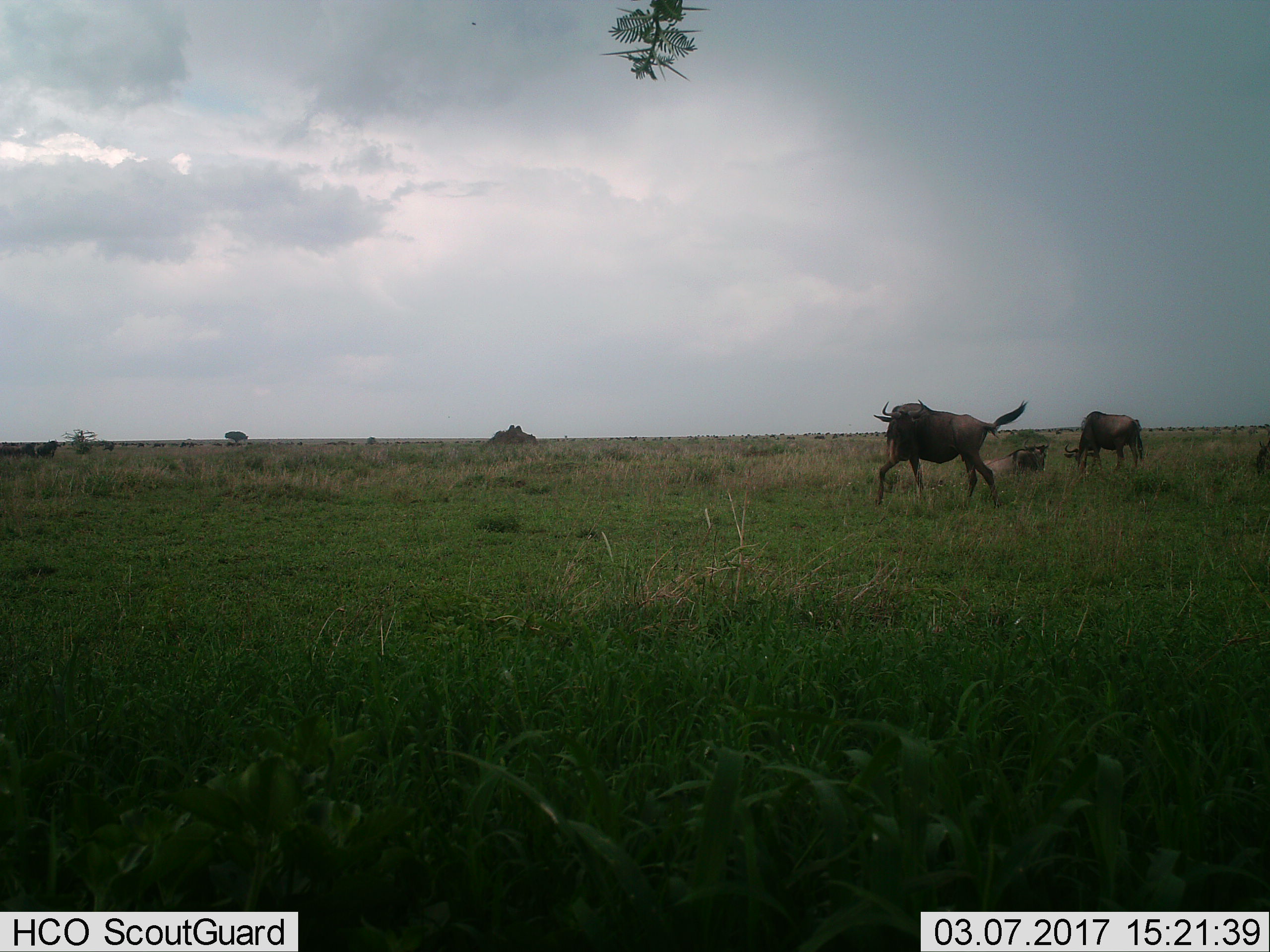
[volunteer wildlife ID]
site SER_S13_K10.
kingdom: Animalia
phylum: Chordata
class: Mammalia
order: Artiodactyla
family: Bovidae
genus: Connochaetes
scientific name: Connochaetes taurinus taurinus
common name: blue wildebeest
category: wildebeestblue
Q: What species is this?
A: Wildebeestblue (blue wildebeest) (Connochaetes taurinus taurinus).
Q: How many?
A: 4.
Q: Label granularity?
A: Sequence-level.